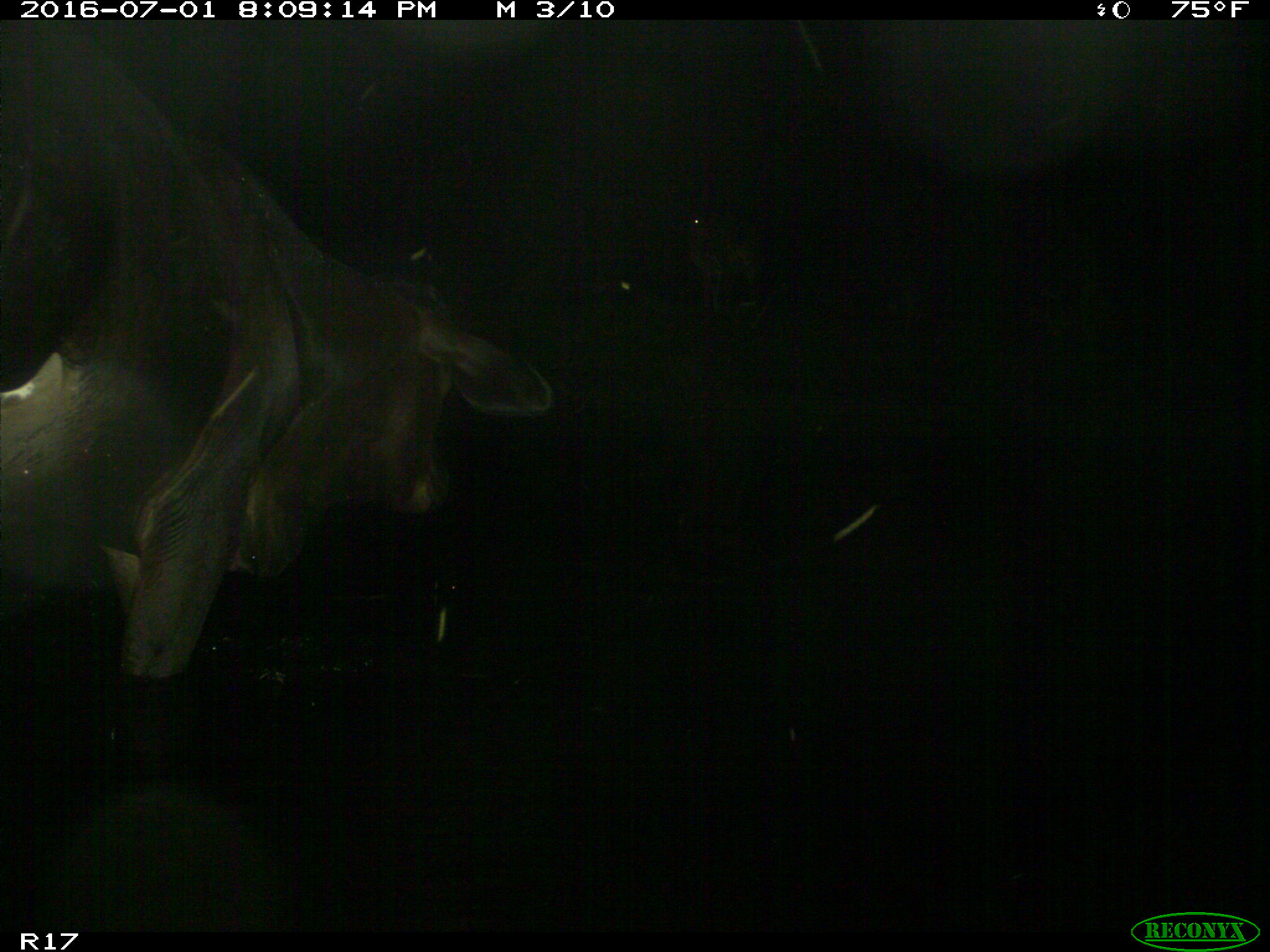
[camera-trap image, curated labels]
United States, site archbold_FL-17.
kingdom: Animalia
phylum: Chordata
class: Mammalia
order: Artiodactyla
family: Bovidae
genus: Bos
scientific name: Bos taurus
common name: domestic cow